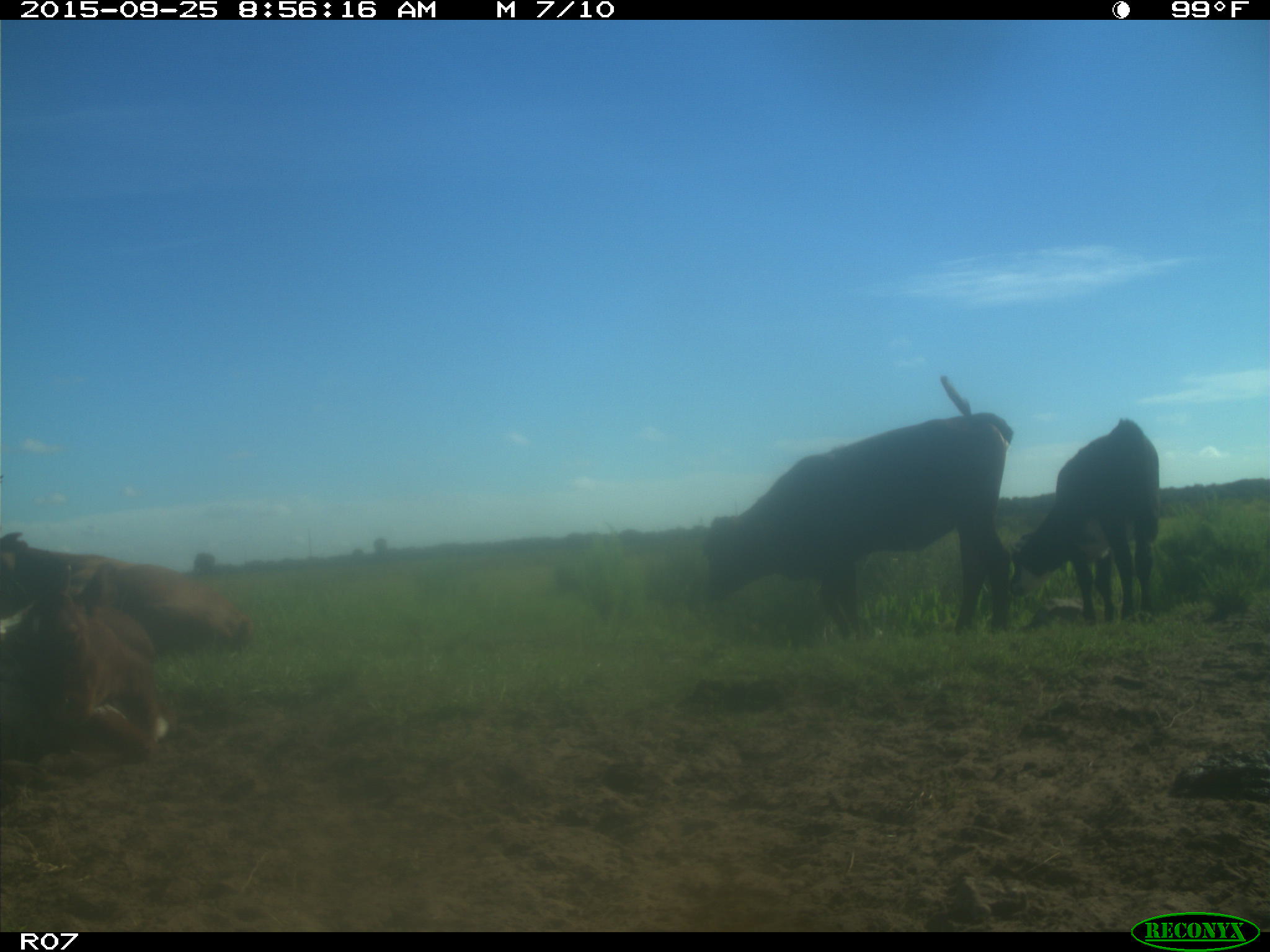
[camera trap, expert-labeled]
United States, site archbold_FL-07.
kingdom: Animalia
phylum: Chordata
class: Mammalia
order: Artiodactyla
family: Bovidae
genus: Bos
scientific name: Bos taurus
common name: domestic cow